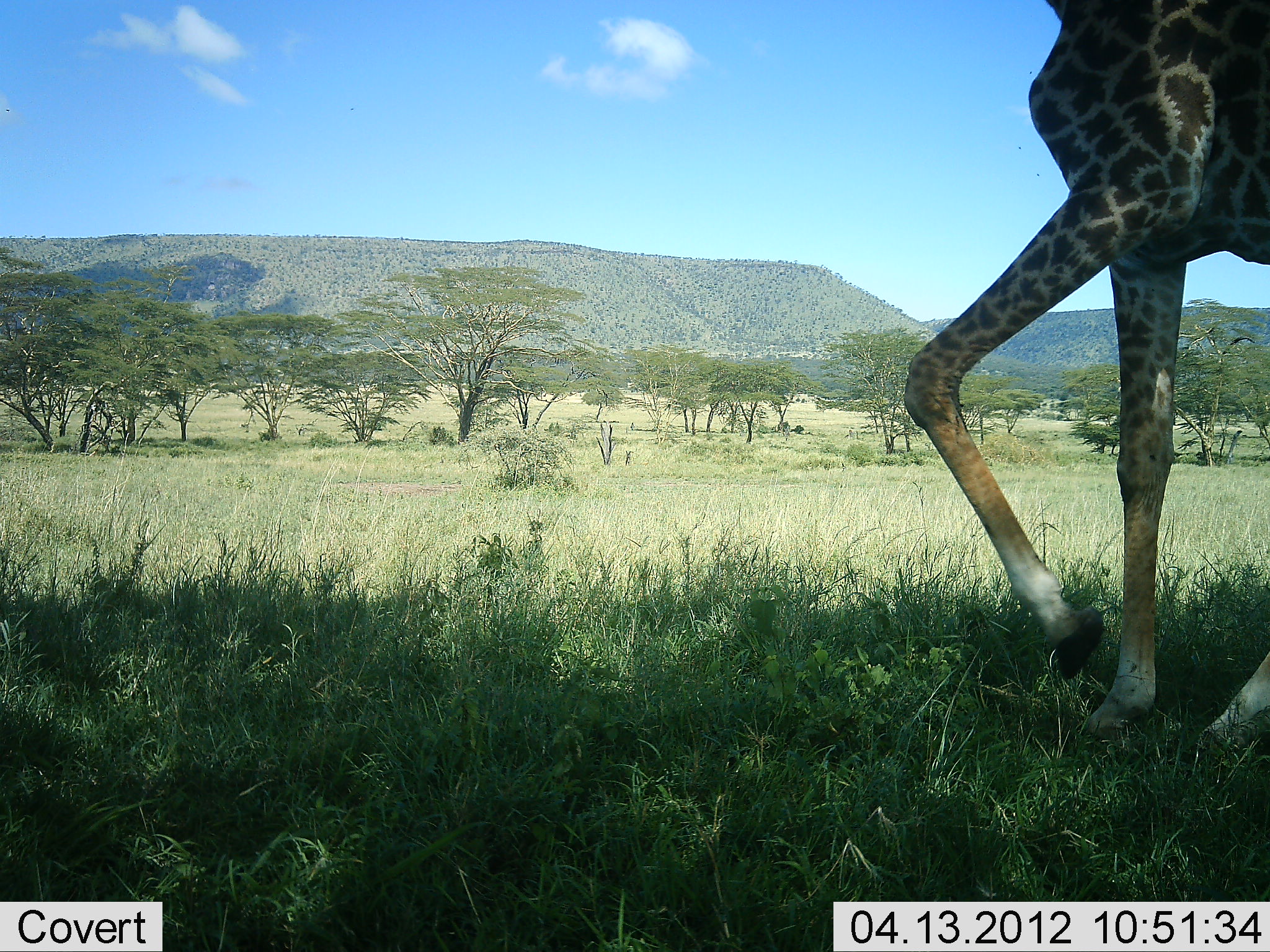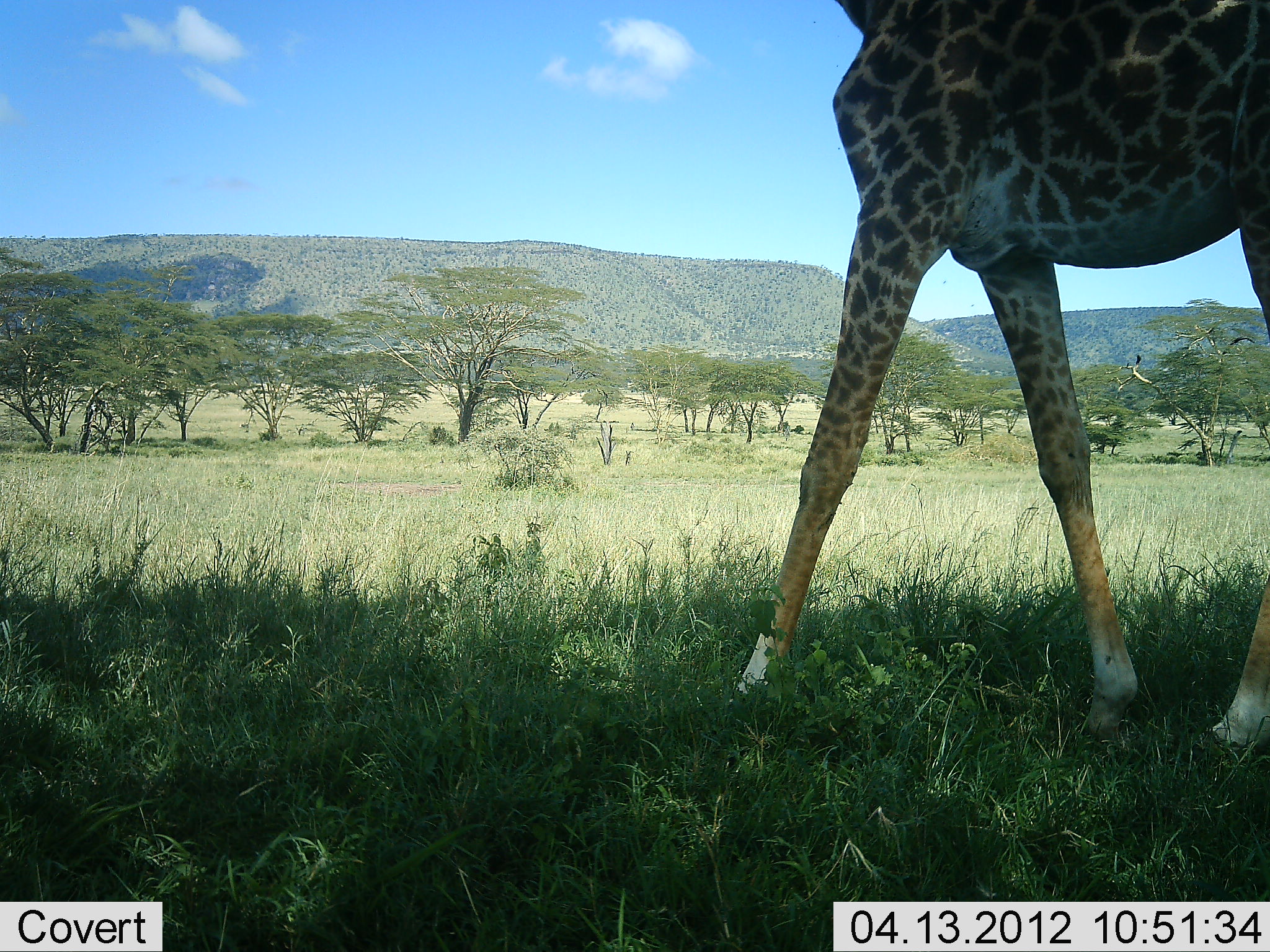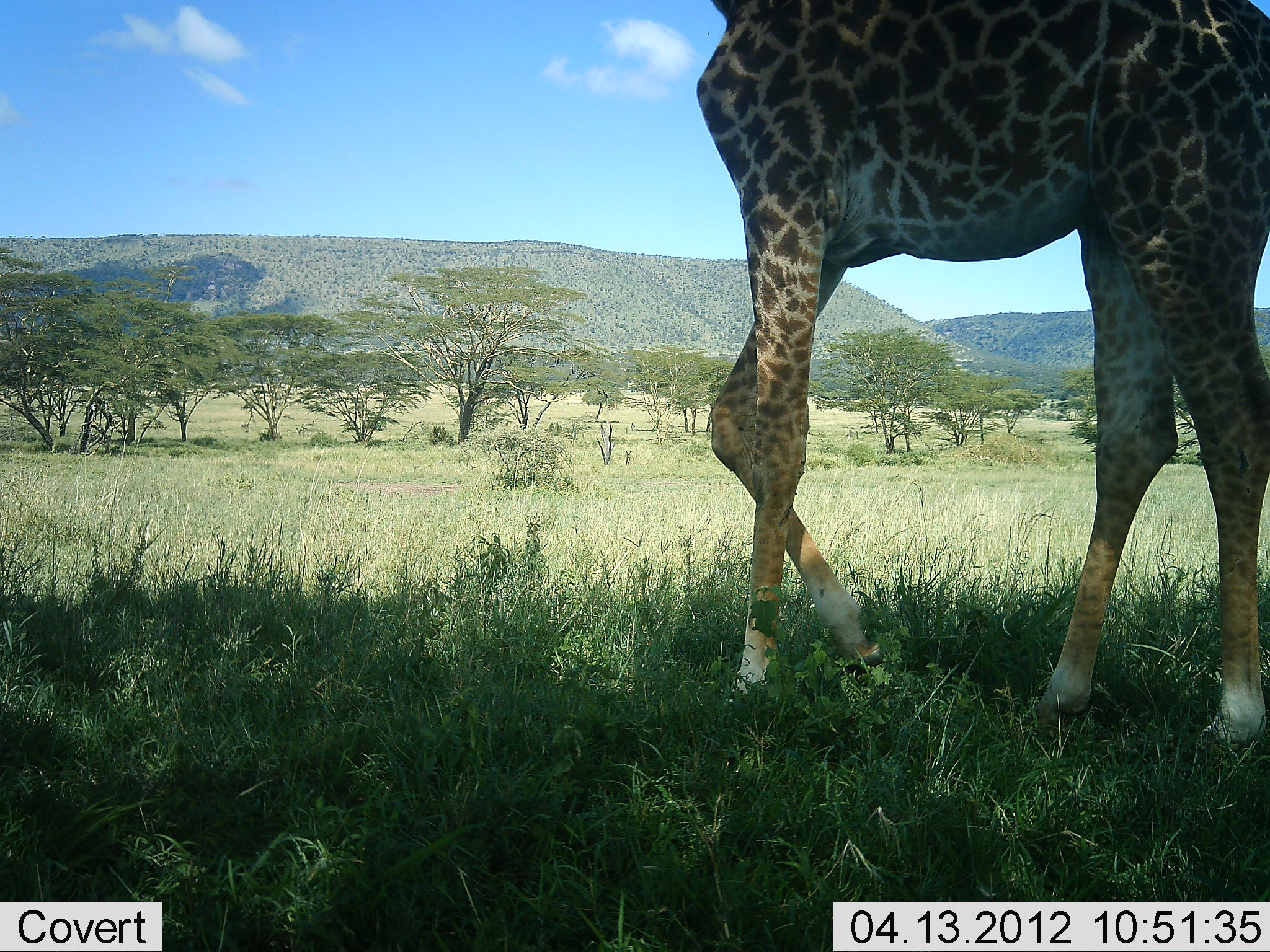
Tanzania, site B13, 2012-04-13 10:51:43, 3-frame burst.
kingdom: Animalia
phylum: Chordata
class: Mammalia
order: Artiodactyla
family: Giraffidae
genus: Giraffa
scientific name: Giraffa camelopardalis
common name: giraffe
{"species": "giraffe (Giraffa camelopardalis)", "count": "1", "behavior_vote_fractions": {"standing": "10%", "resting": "0%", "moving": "90%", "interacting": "0%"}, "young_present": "0%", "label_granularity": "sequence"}